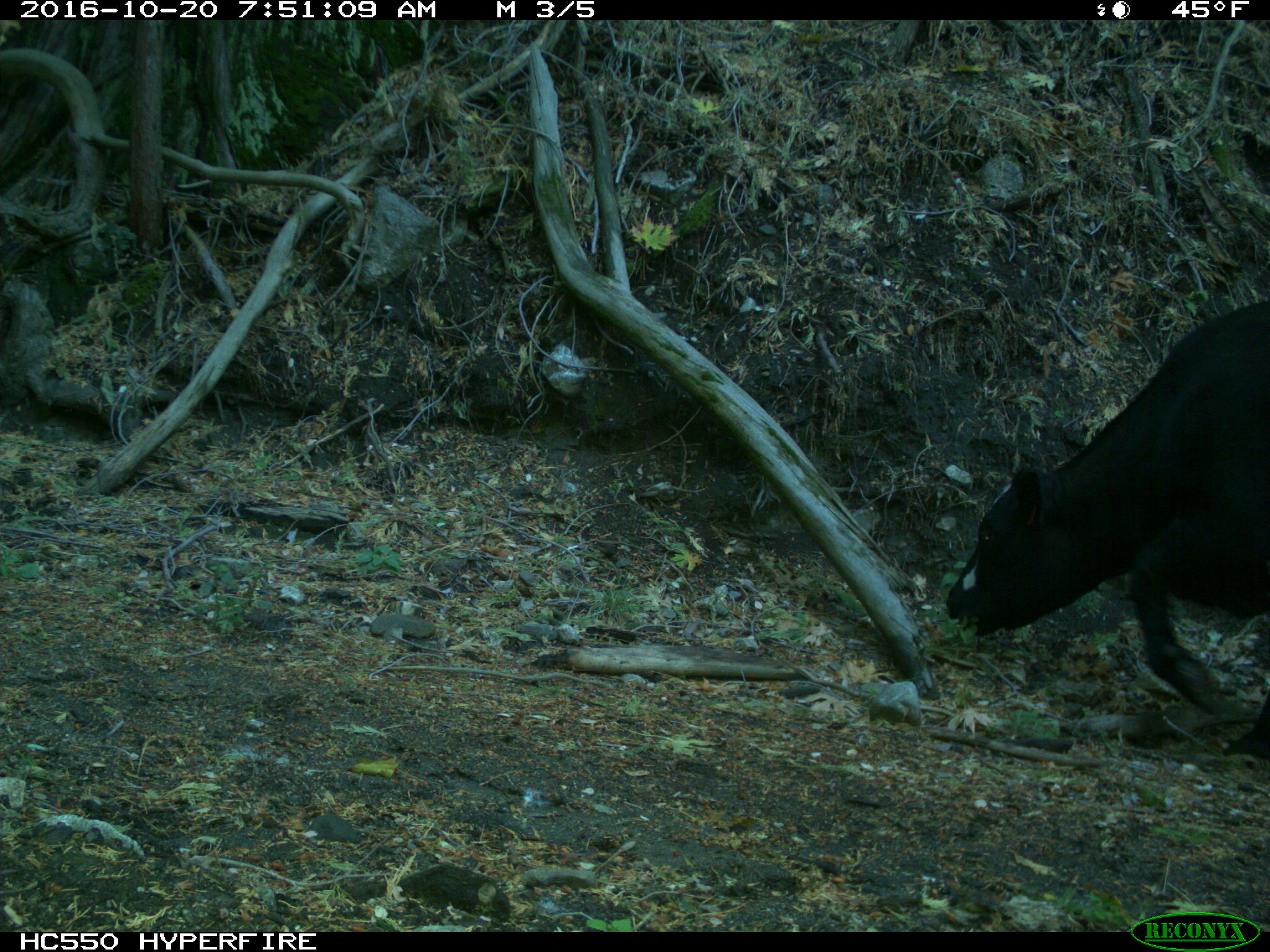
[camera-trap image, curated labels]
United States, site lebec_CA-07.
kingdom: Animalia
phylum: Chordata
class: Mammalia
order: Artiodactyla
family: Bovidae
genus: Bos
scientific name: Bos taurus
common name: domestic cow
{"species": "Bos taurus (domestic cow)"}